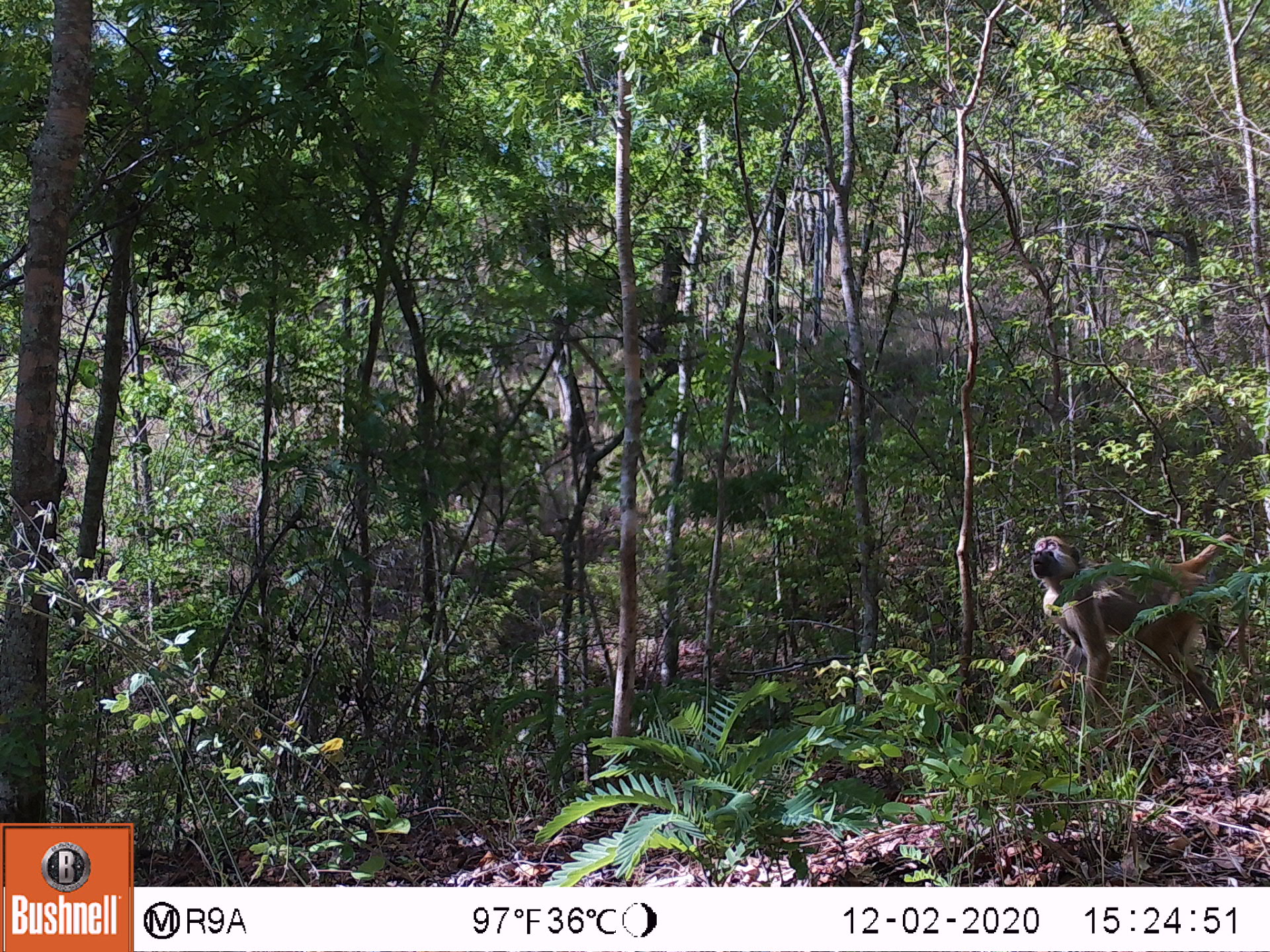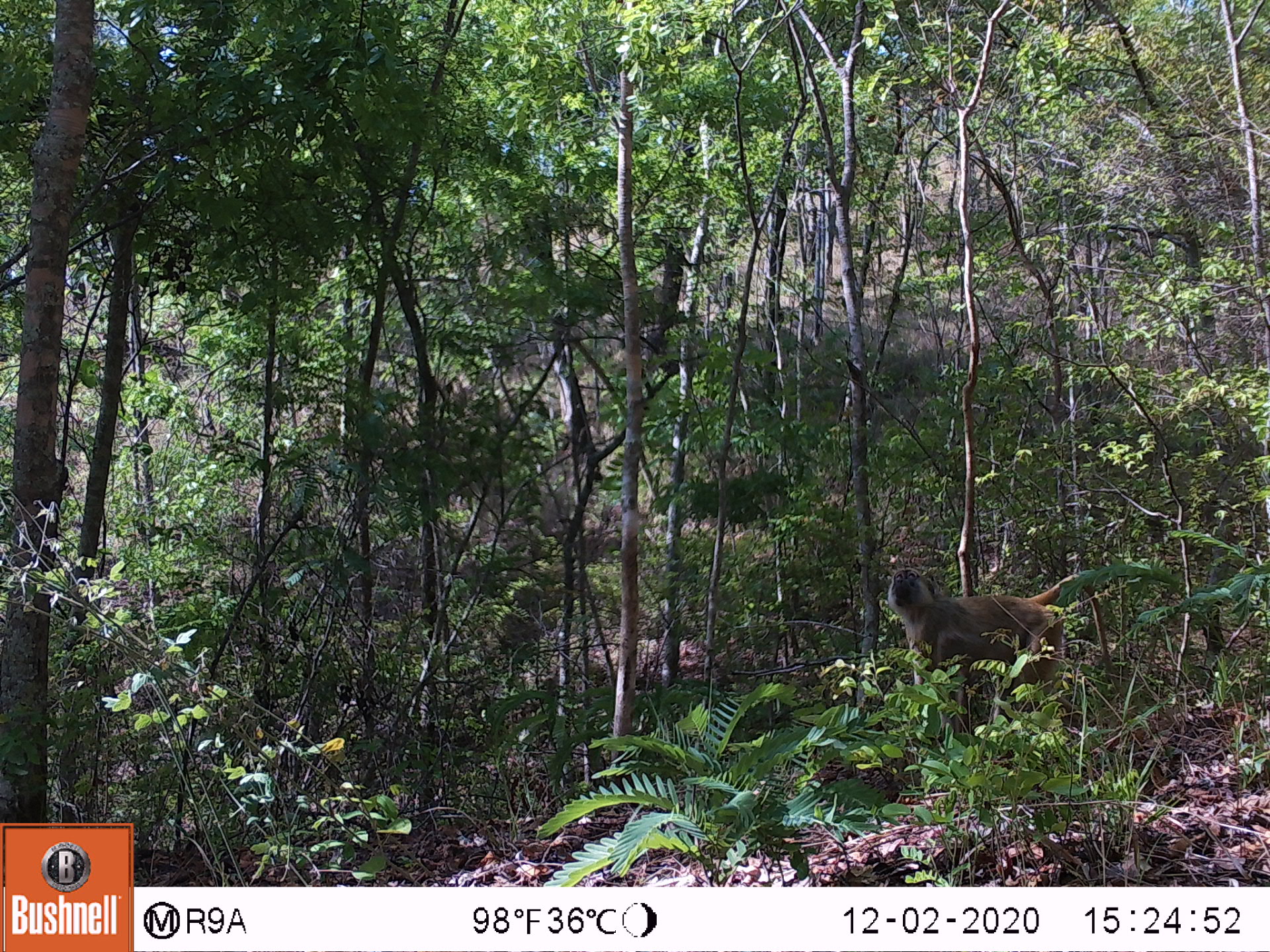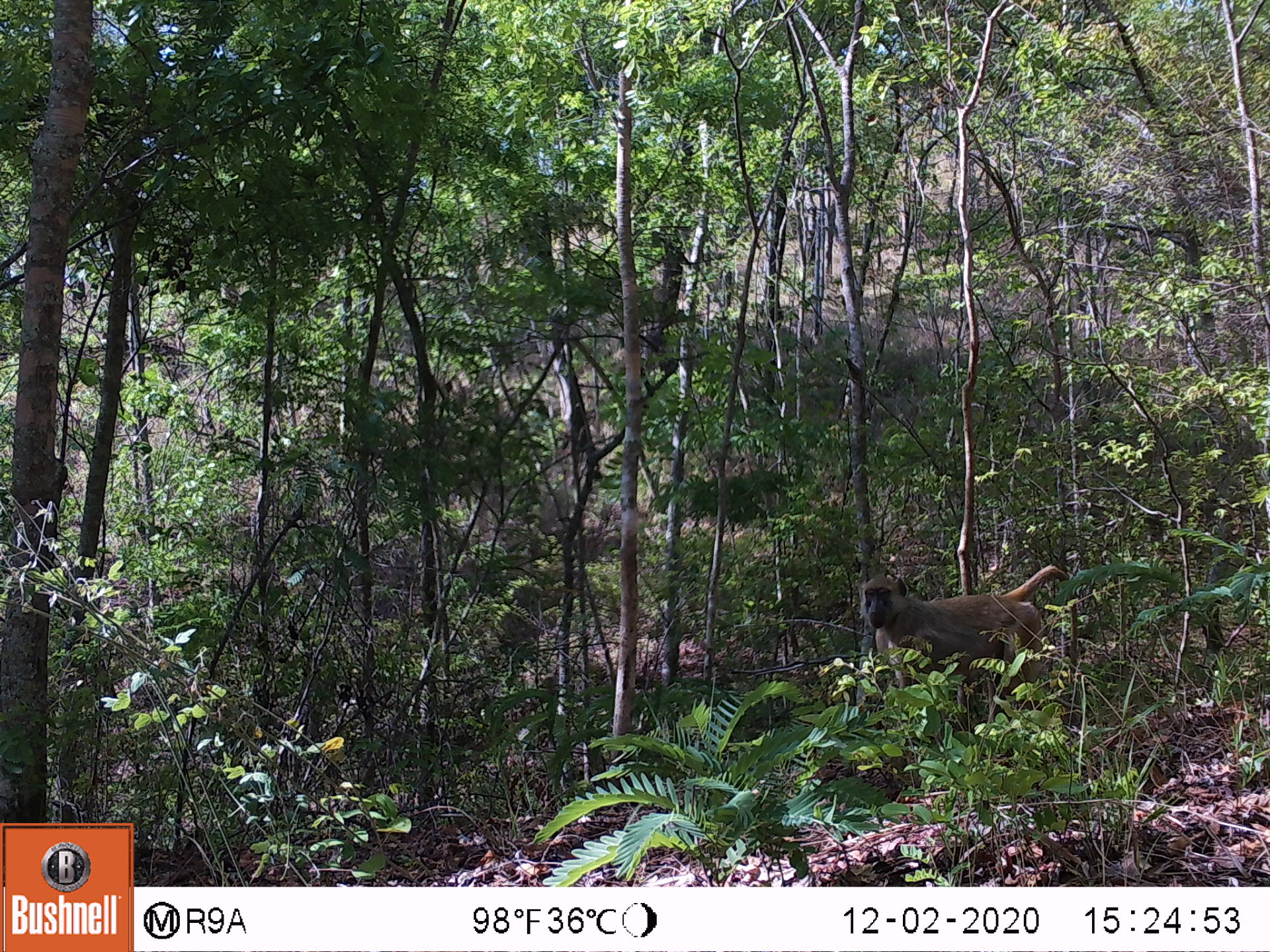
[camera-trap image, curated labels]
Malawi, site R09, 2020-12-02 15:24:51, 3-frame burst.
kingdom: Animalia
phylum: Chordata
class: Mammalia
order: Primates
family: Cercopithecidae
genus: Papio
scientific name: Papio cynocephalus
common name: yellow baboon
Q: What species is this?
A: Yellow baboon (Papio cynocephalus).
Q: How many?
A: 1.